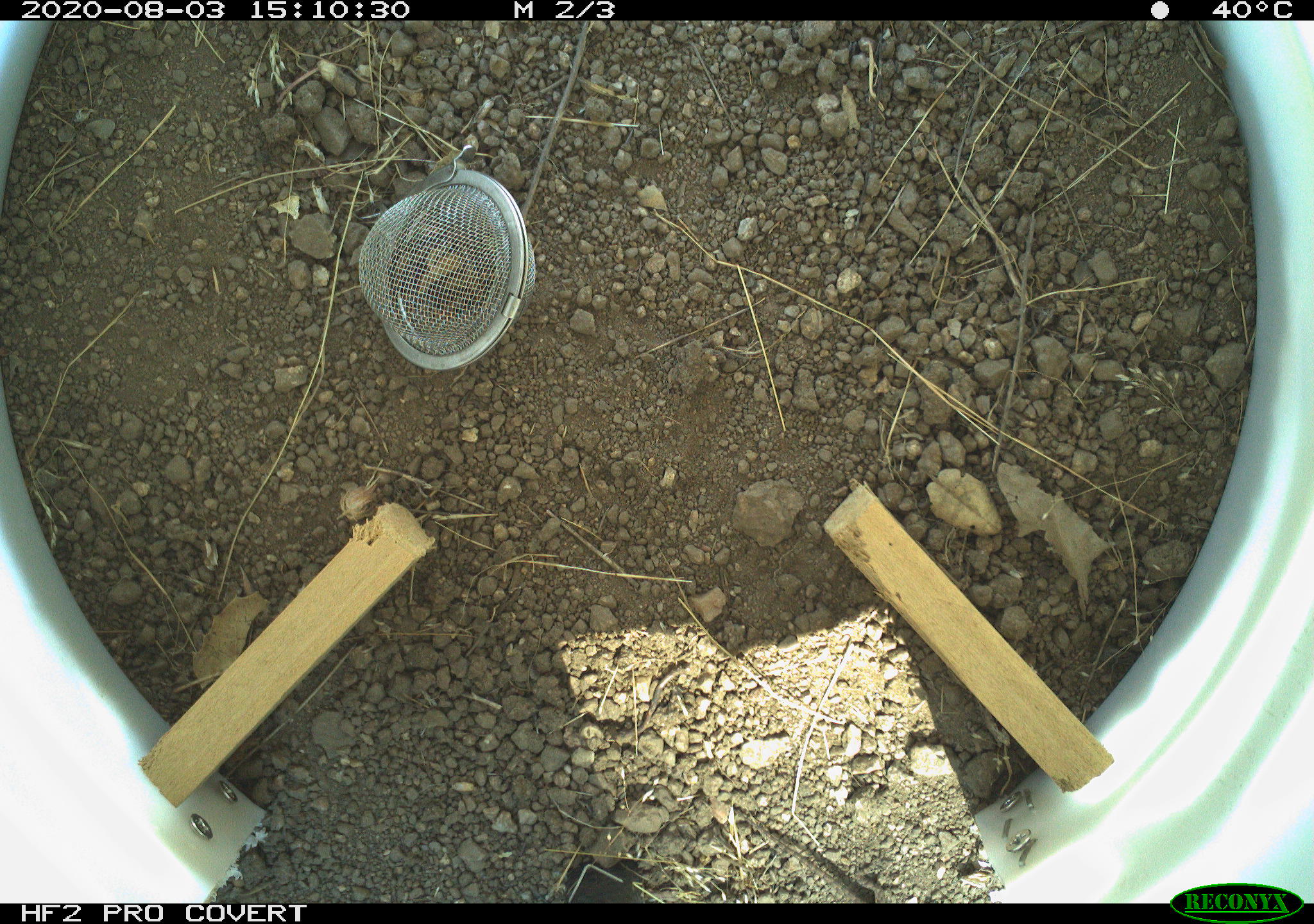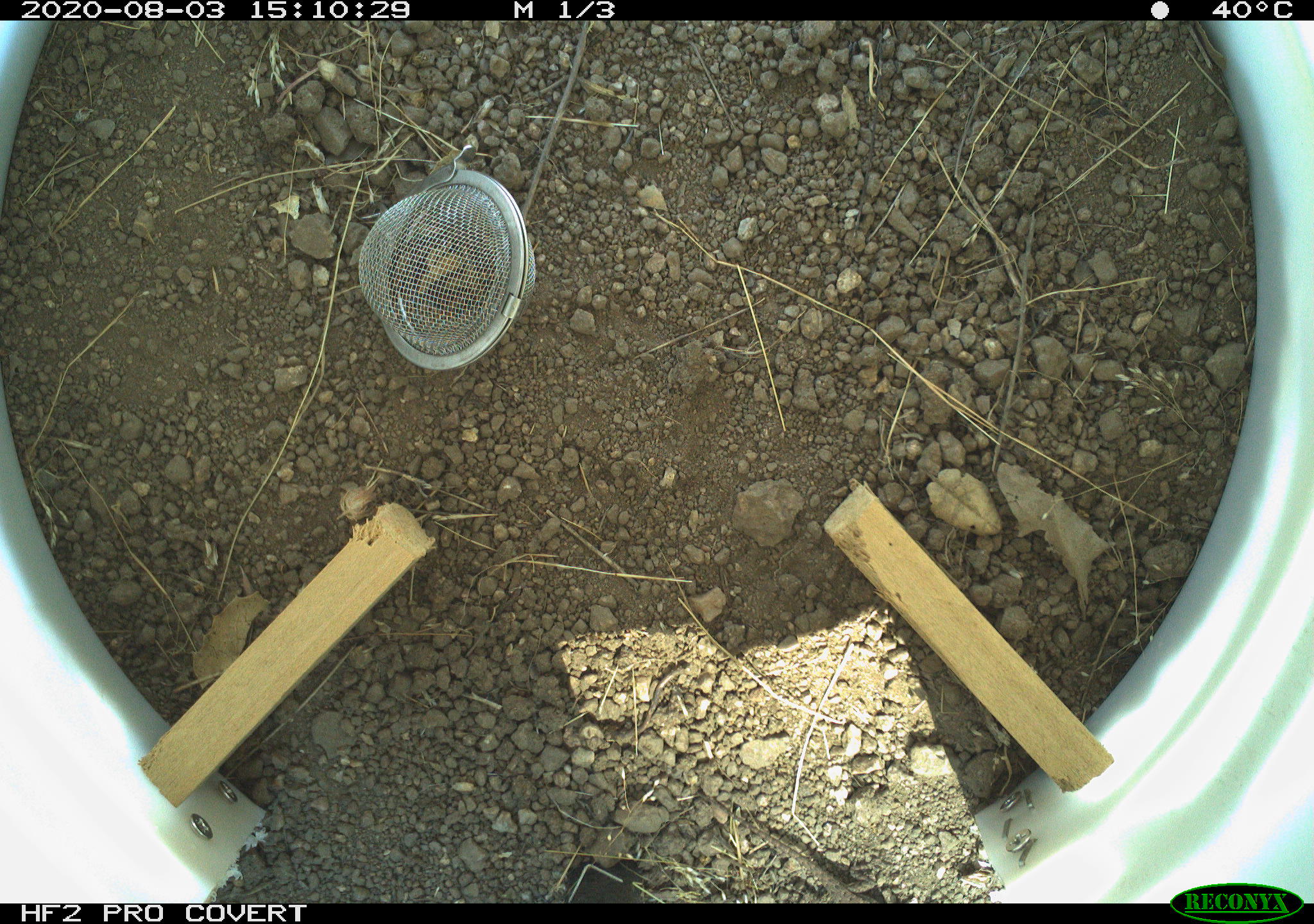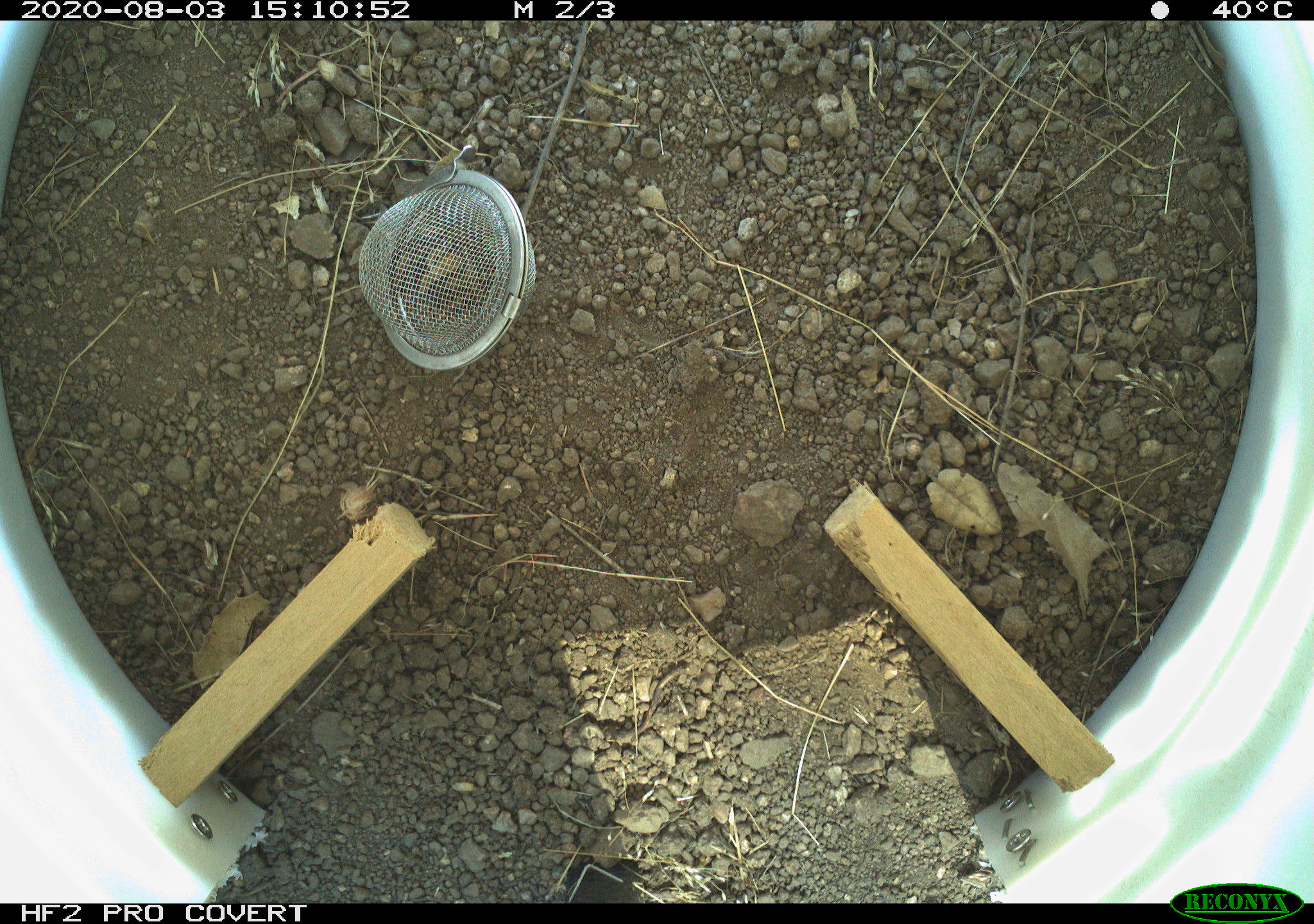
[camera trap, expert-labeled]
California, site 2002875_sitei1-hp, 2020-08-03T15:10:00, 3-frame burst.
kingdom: Animalia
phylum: Chordata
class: Reptilia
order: Squamata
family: Phrynosomatidae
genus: Sceloporus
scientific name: Sceloporus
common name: spiny lizards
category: sceloporus species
Sceloporus species (spiny lizards) (Sceloporus).